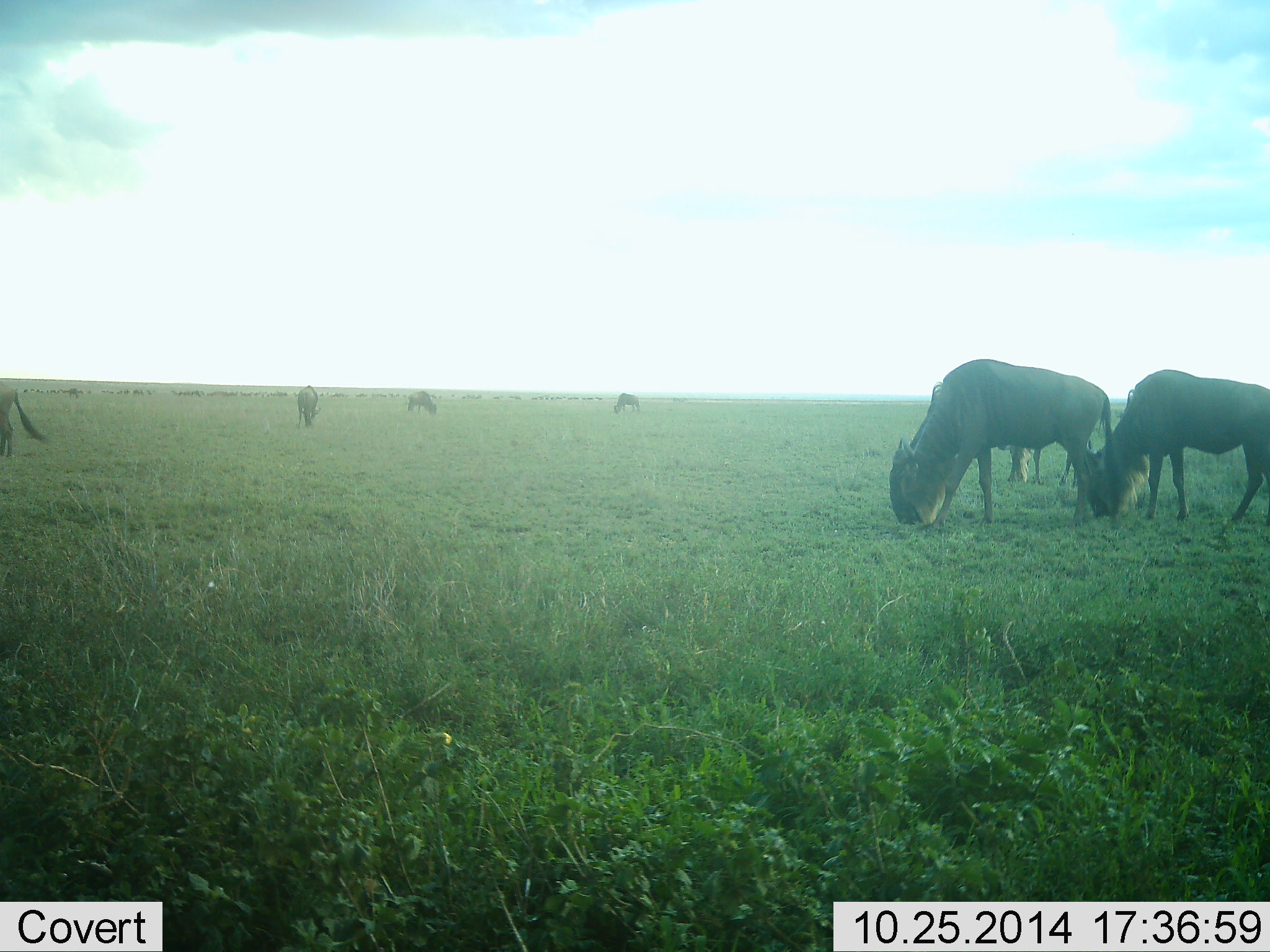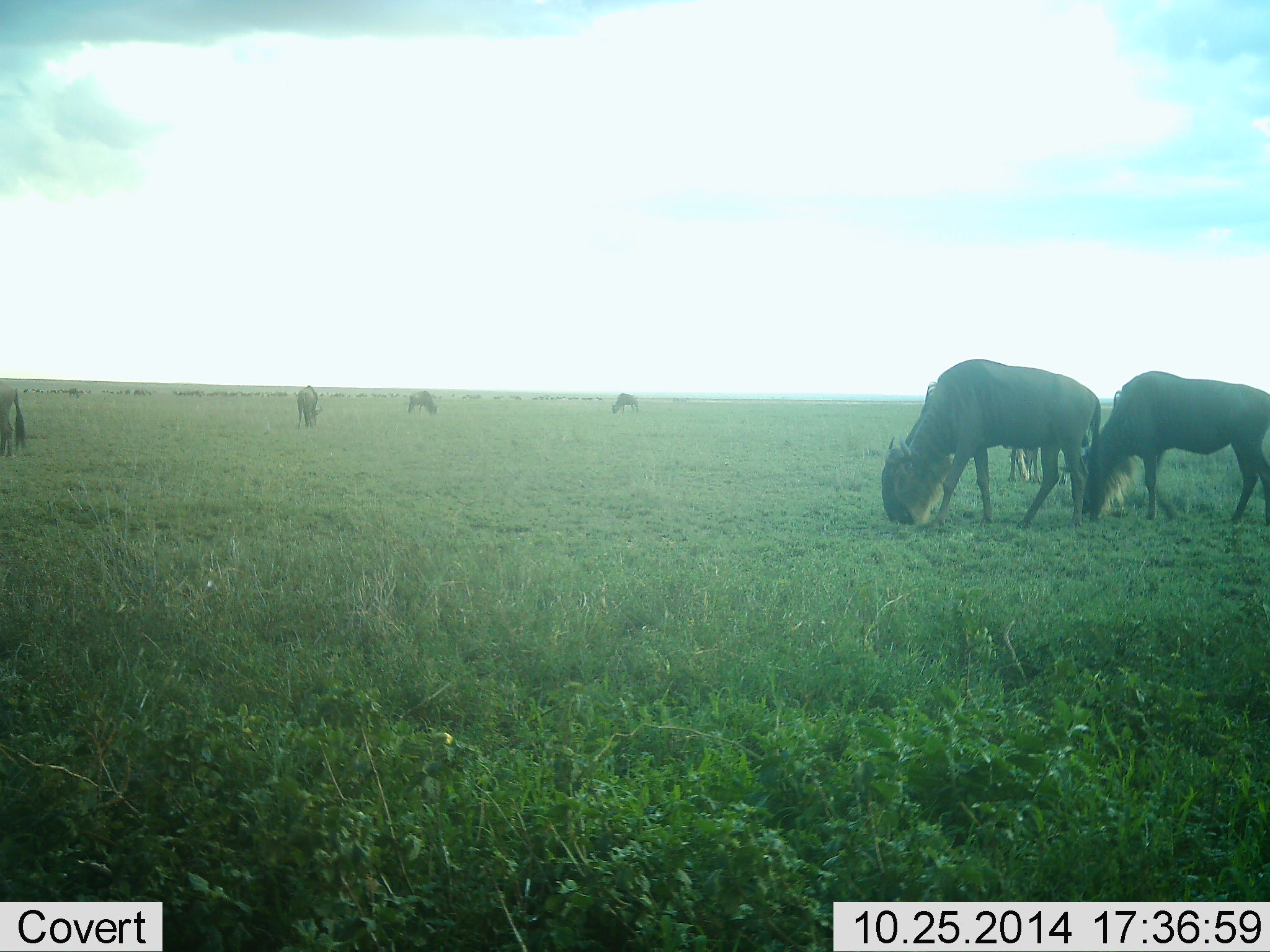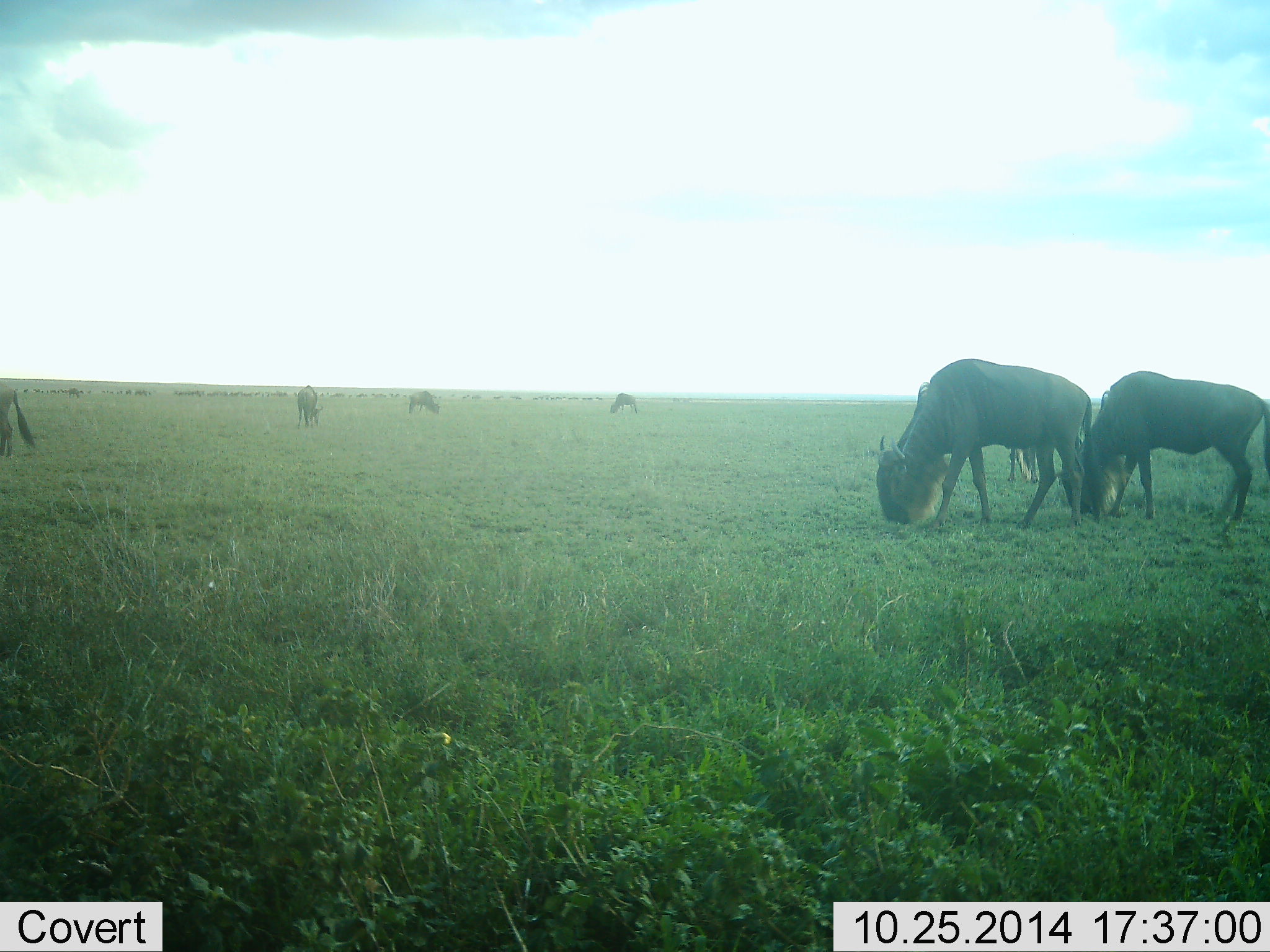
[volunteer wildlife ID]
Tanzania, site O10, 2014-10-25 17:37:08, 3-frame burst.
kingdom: Animalia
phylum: Chordata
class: Mammalia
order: Artiodactyla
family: Bovidae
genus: Connochaetes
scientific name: Connochaetes taurinus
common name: blue wildebeest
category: wildebeest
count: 7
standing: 10%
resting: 0%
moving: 50%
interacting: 0%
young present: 0%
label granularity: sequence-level